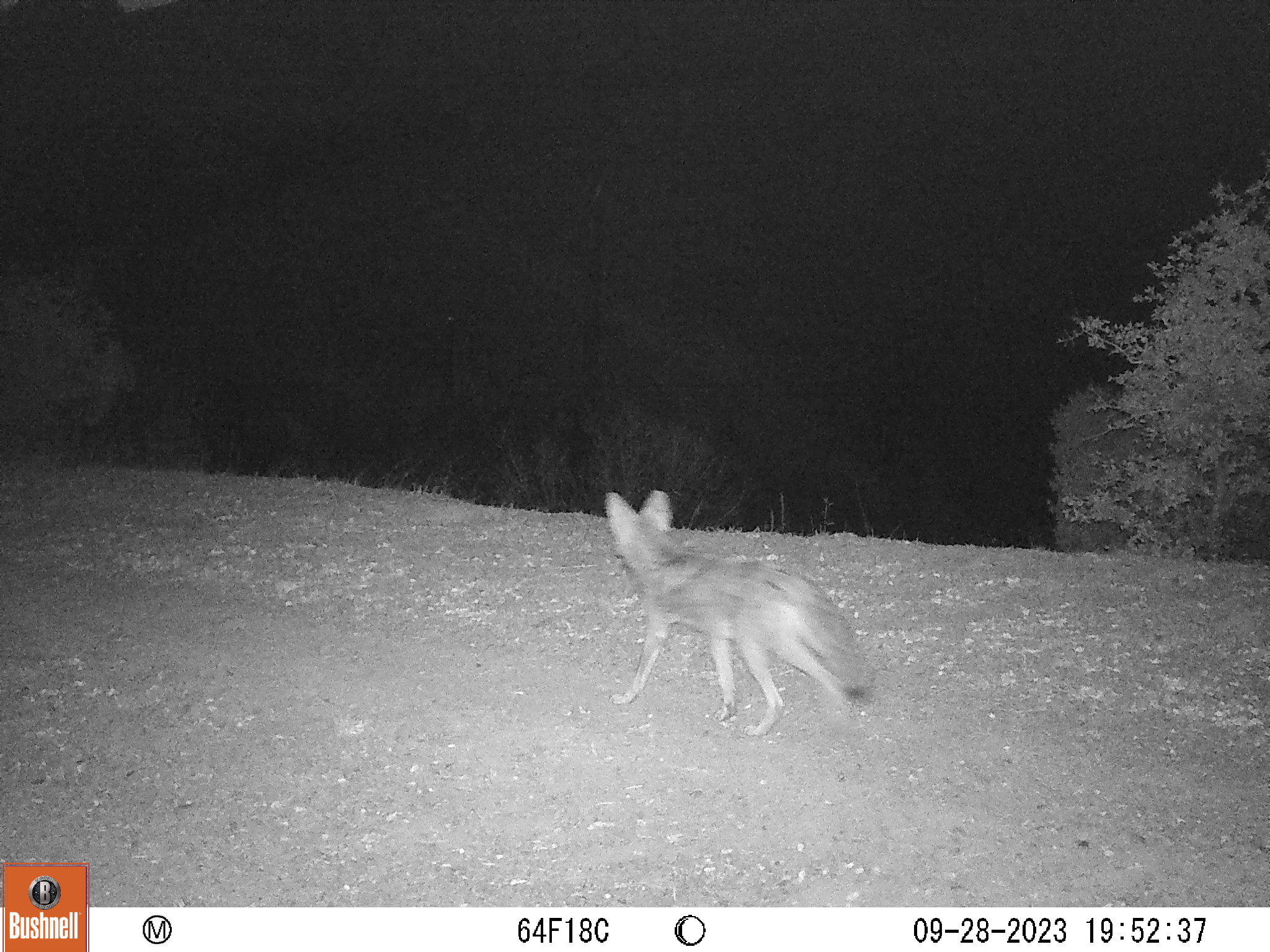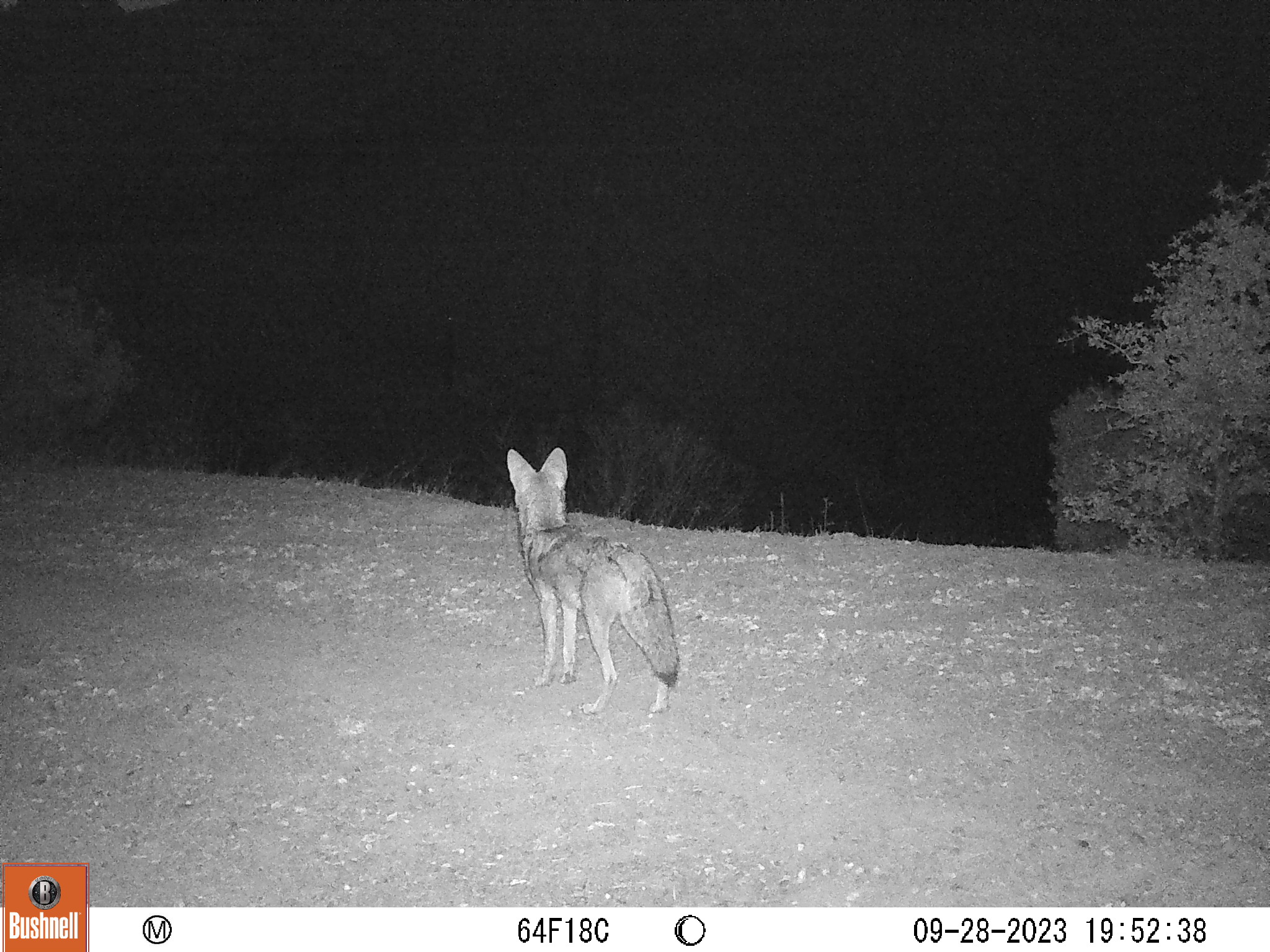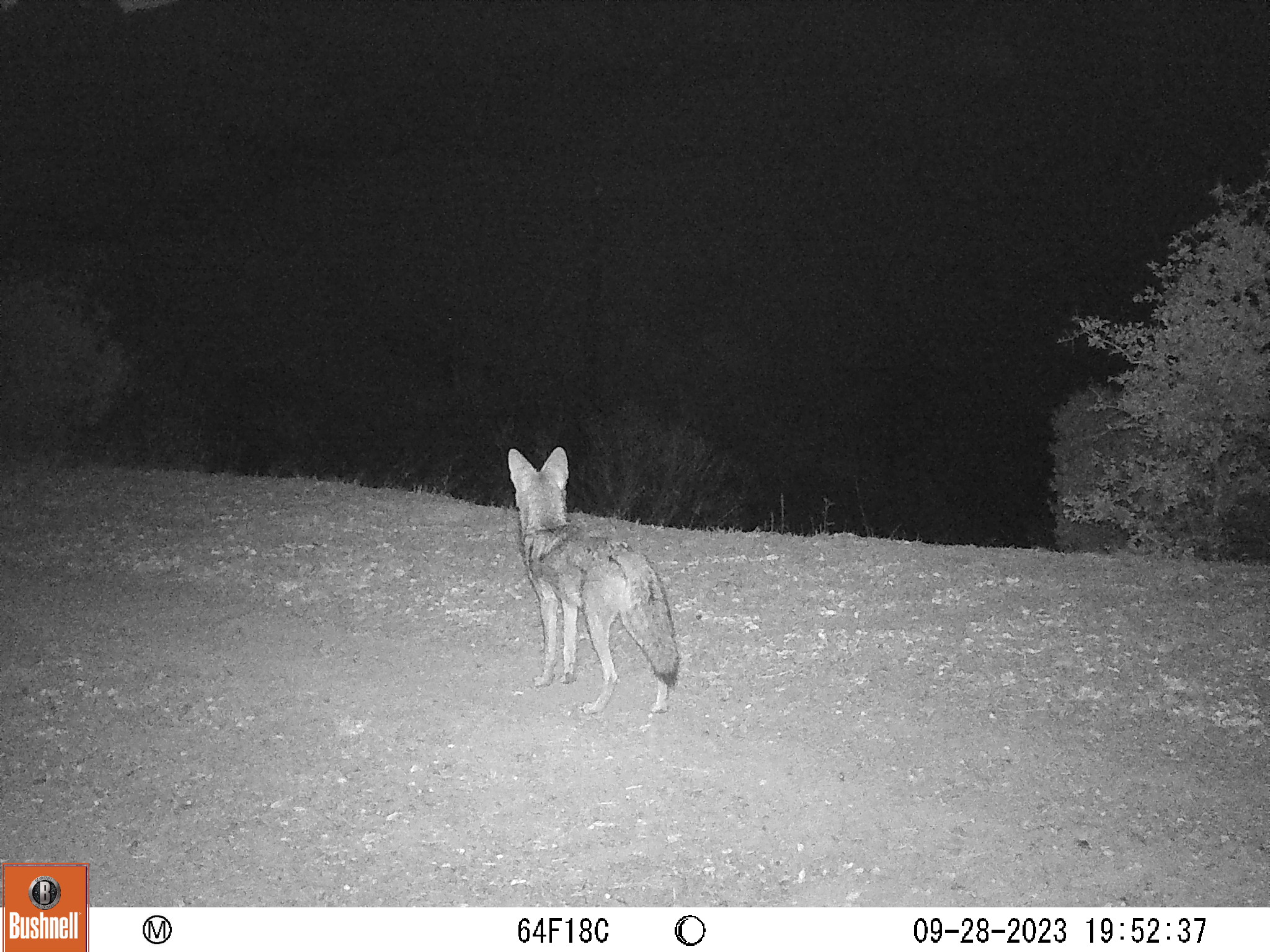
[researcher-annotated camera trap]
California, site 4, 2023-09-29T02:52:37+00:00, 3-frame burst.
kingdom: Animalia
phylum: Chordata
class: Mammalia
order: Carnivora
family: Canidae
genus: Canis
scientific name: Canis latrans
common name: coyote